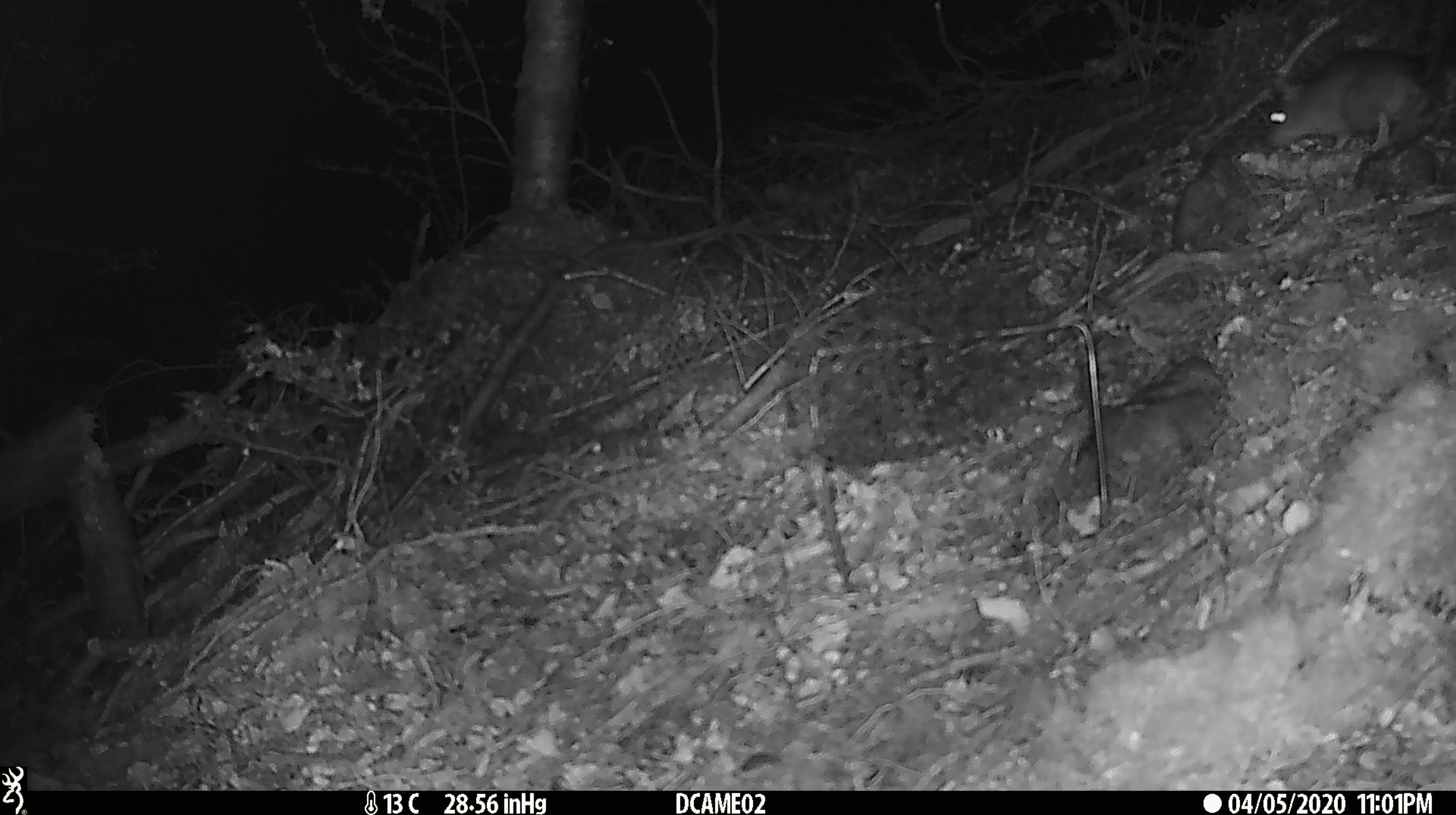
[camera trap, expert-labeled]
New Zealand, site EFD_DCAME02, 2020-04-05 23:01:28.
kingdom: Animalia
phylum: Chordata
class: Mammalia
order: Rodentia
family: Muridae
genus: Rattus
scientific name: Rattus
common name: rat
Rat (Rattus).